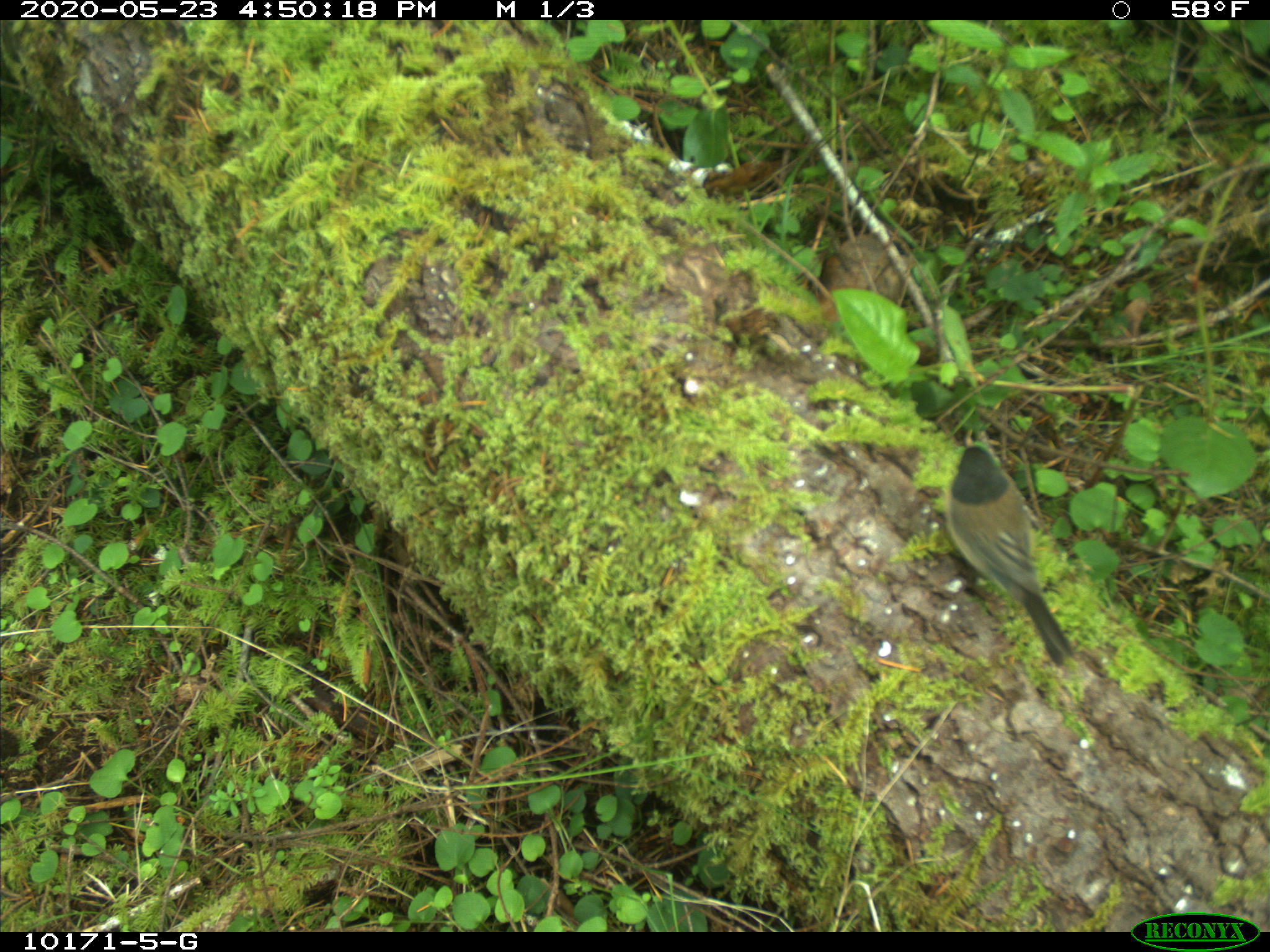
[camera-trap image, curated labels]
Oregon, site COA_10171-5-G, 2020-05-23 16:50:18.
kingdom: Animalia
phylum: Chordata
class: Aves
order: Passeriformes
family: Passerellidae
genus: Junco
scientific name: Junco hyemalis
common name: dark-eyed junco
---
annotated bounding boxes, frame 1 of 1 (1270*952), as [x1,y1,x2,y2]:
dark-eyed junco: [943,433,1071,665]